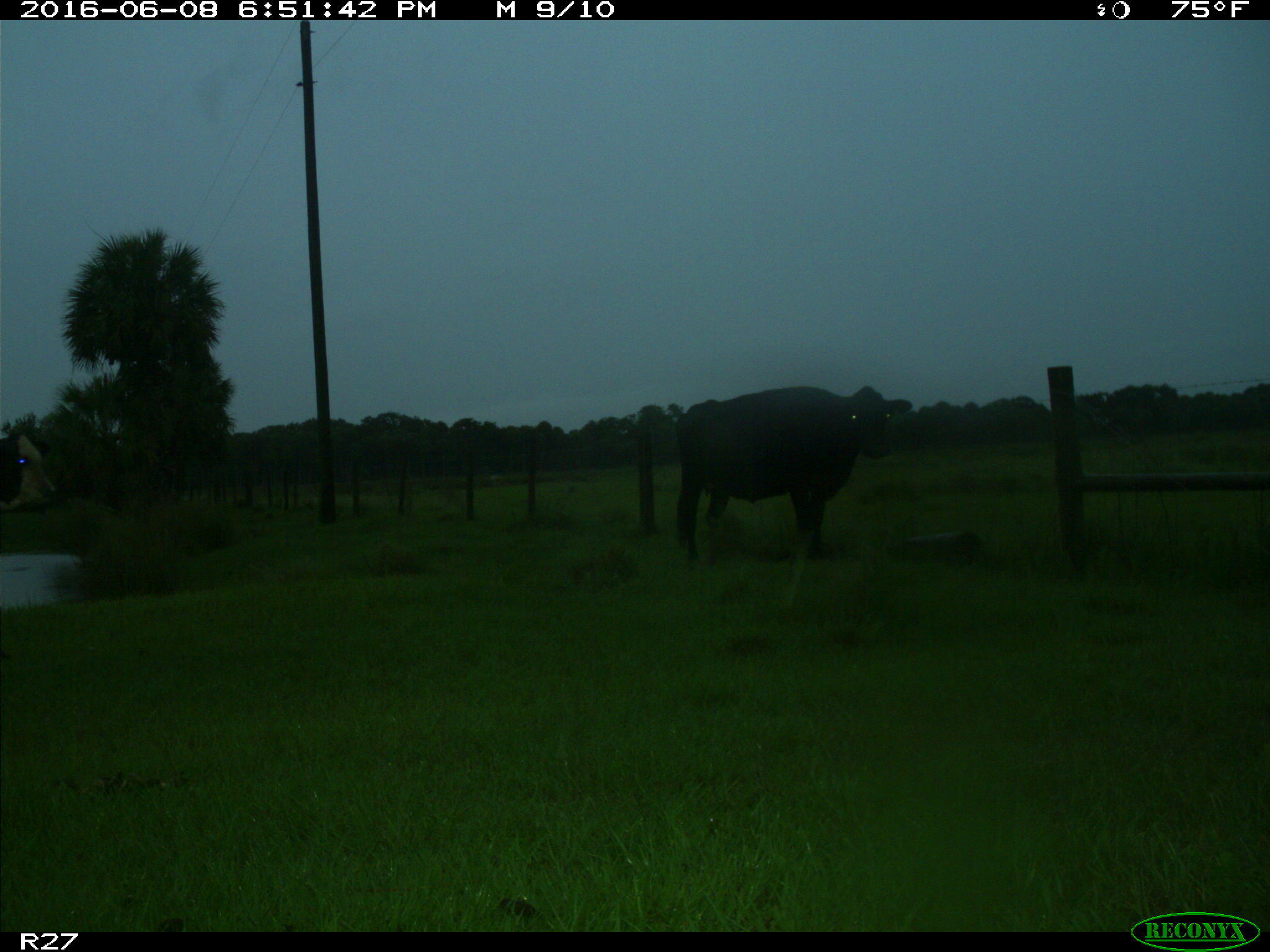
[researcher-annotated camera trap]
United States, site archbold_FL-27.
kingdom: Animalia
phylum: Chordata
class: Mammalia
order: Artiodactyla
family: Bovidae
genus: Bos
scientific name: Bos taurus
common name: domestic cow